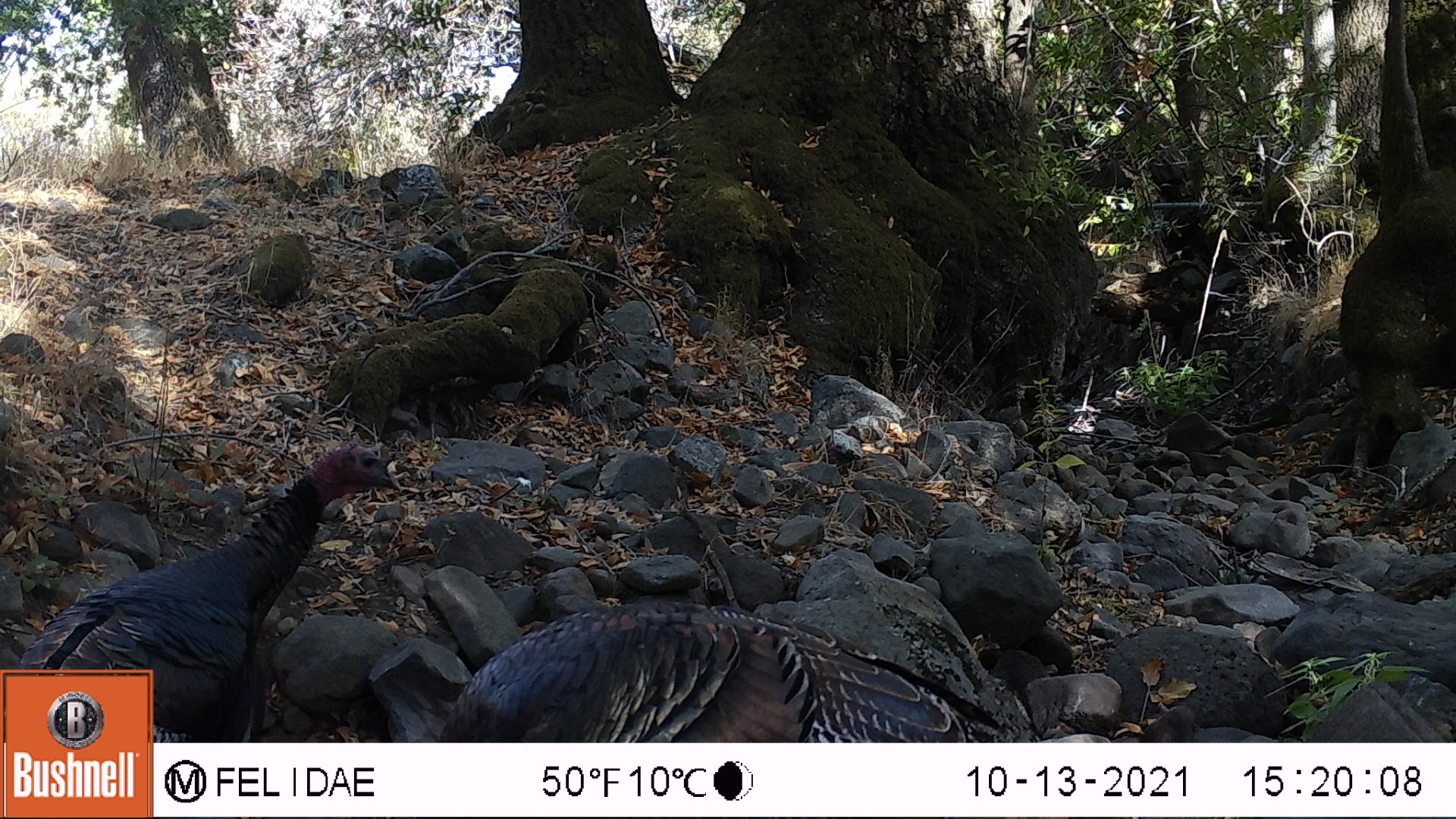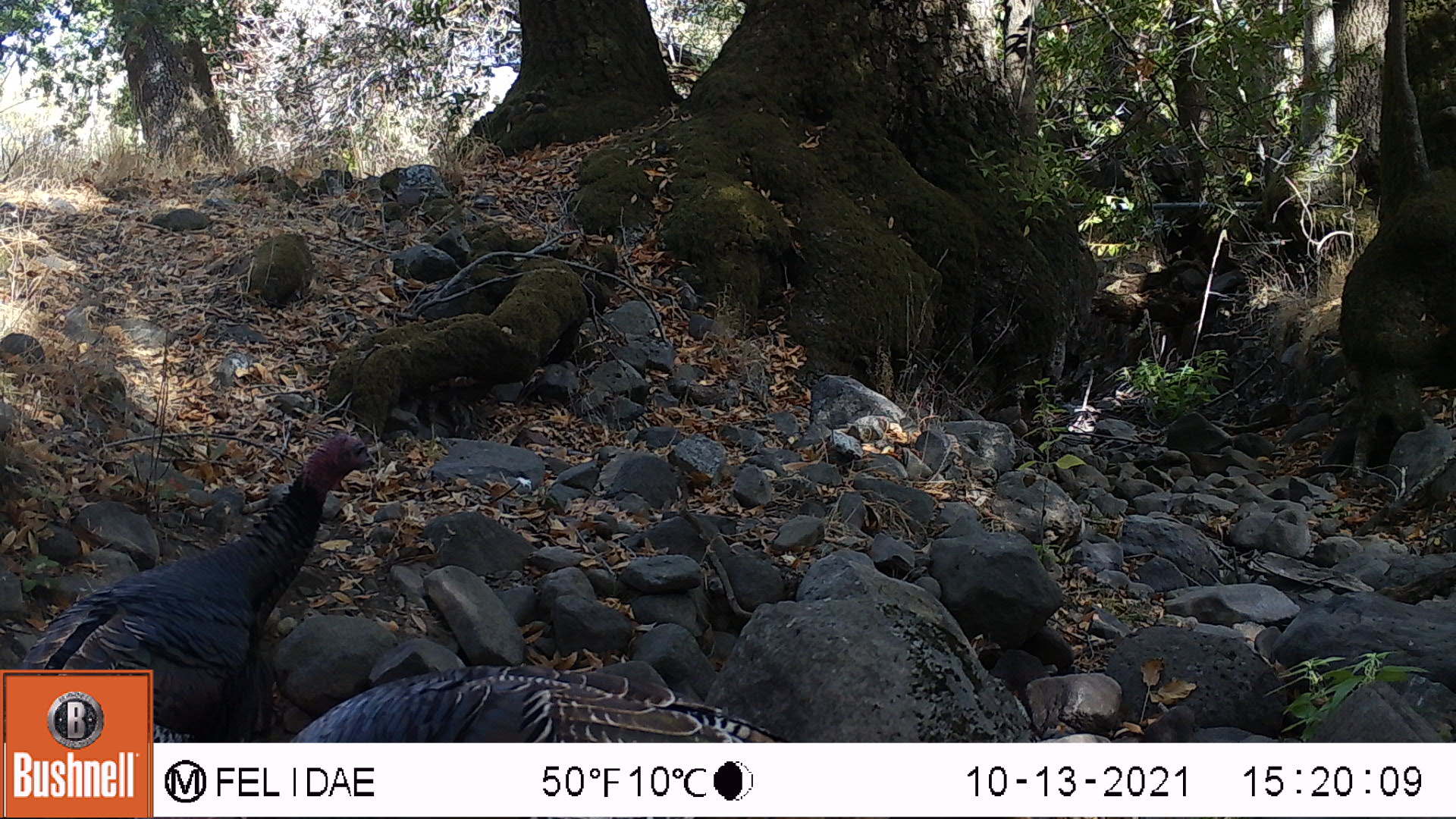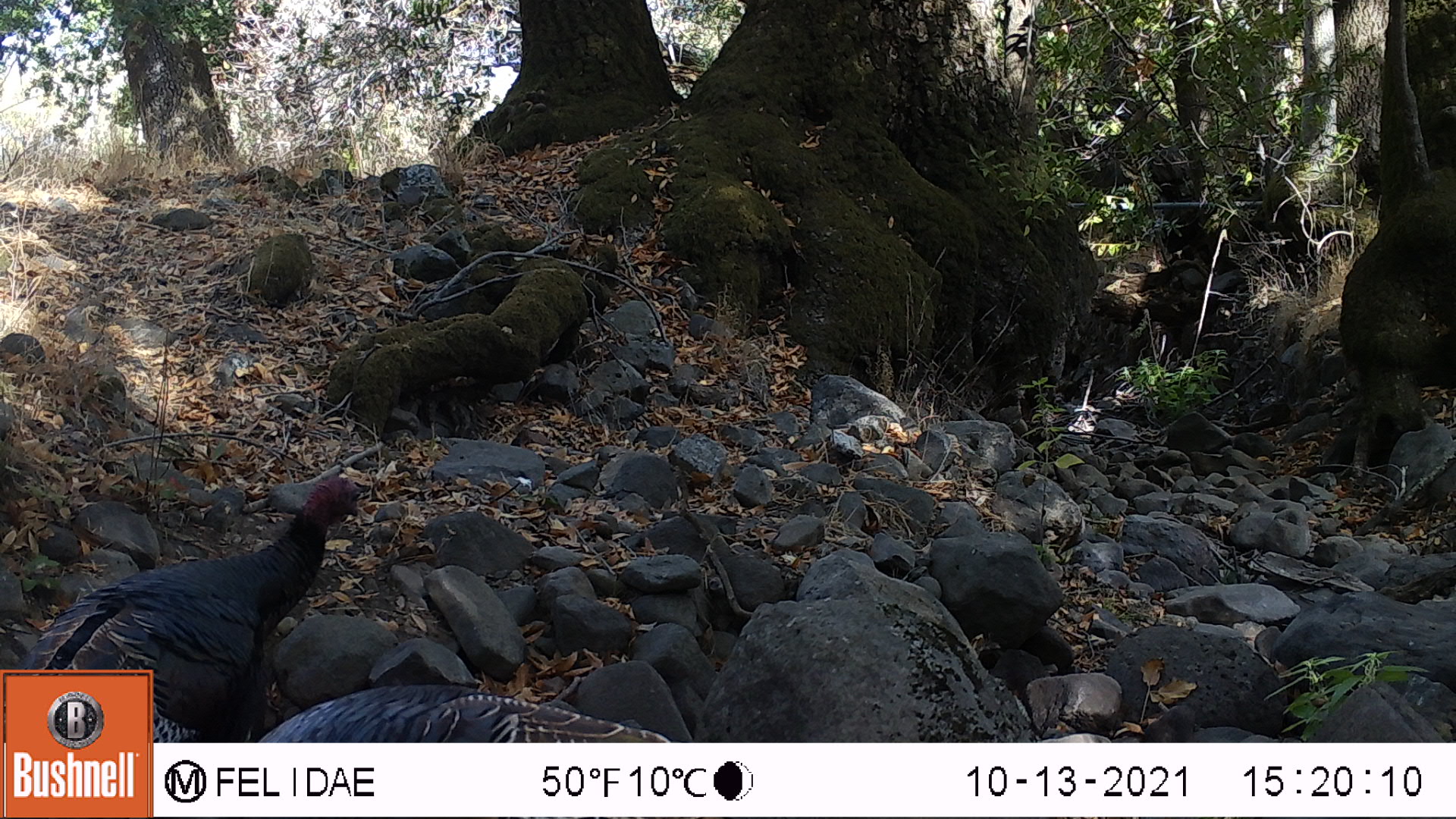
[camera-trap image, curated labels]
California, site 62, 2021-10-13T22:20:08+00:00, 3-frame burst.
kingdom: Animalia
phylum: Chordata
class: Aves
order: Galliformes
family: Phasianidae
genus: Meleagris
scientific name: Meleagris gallopavo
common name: turkey